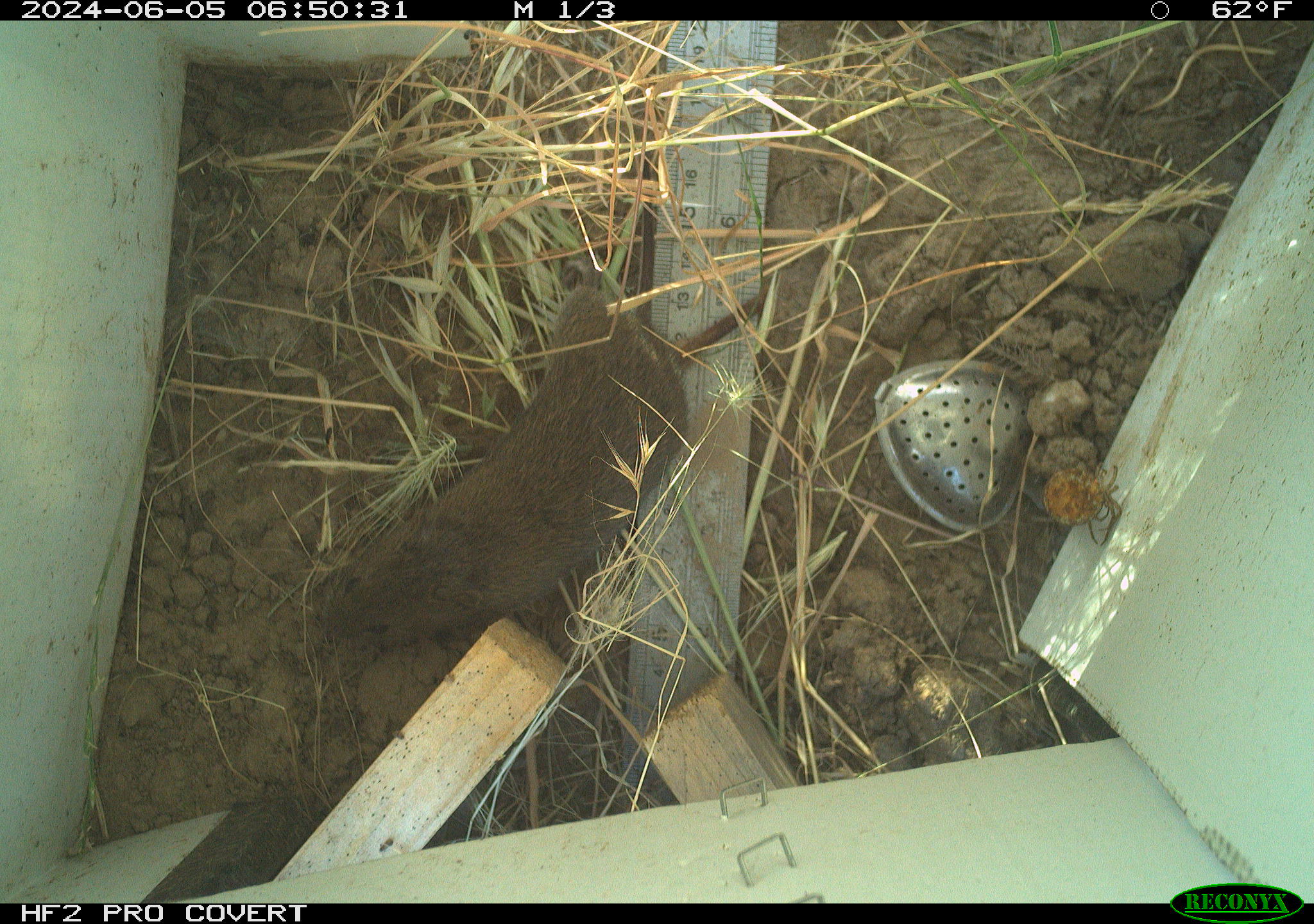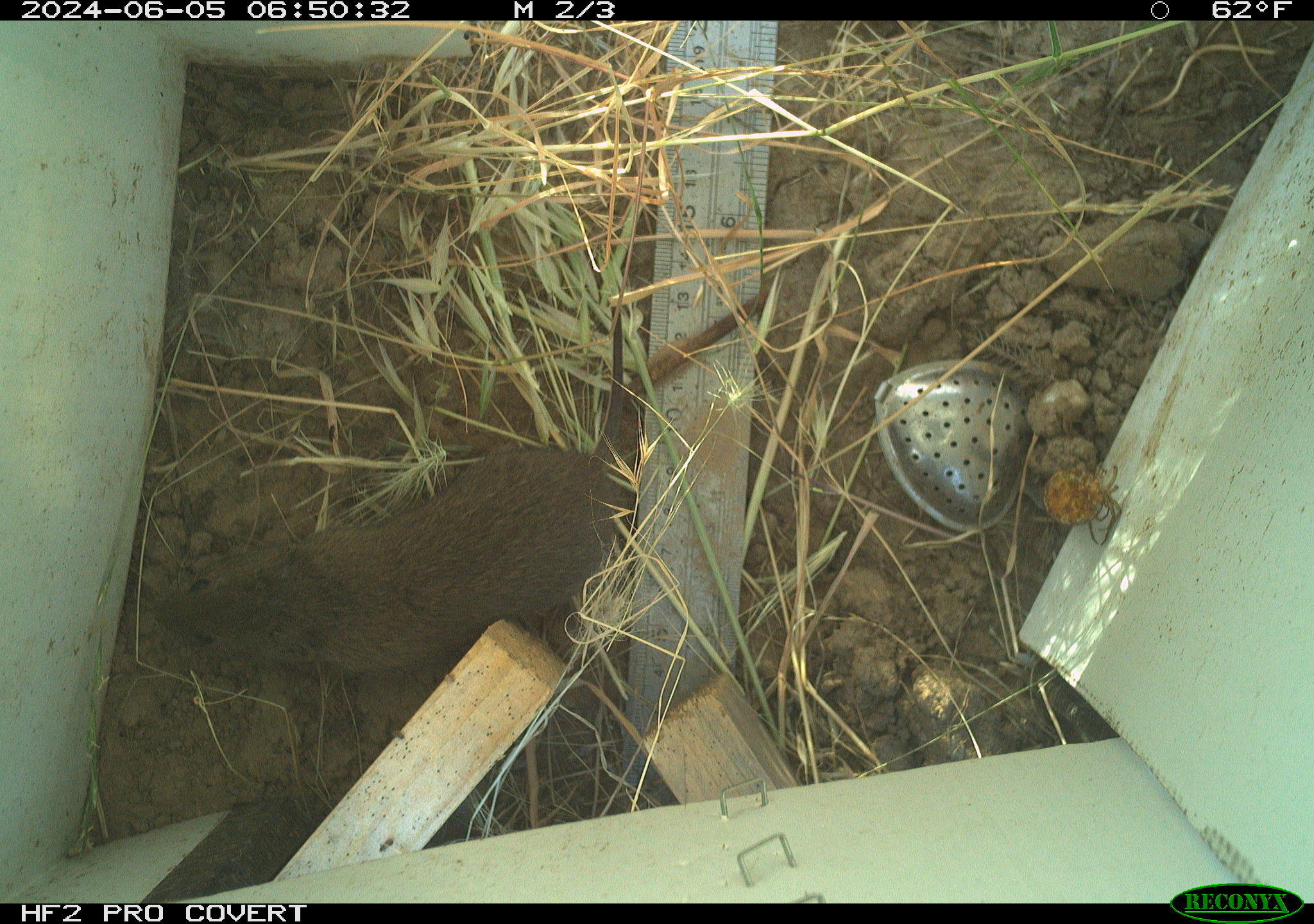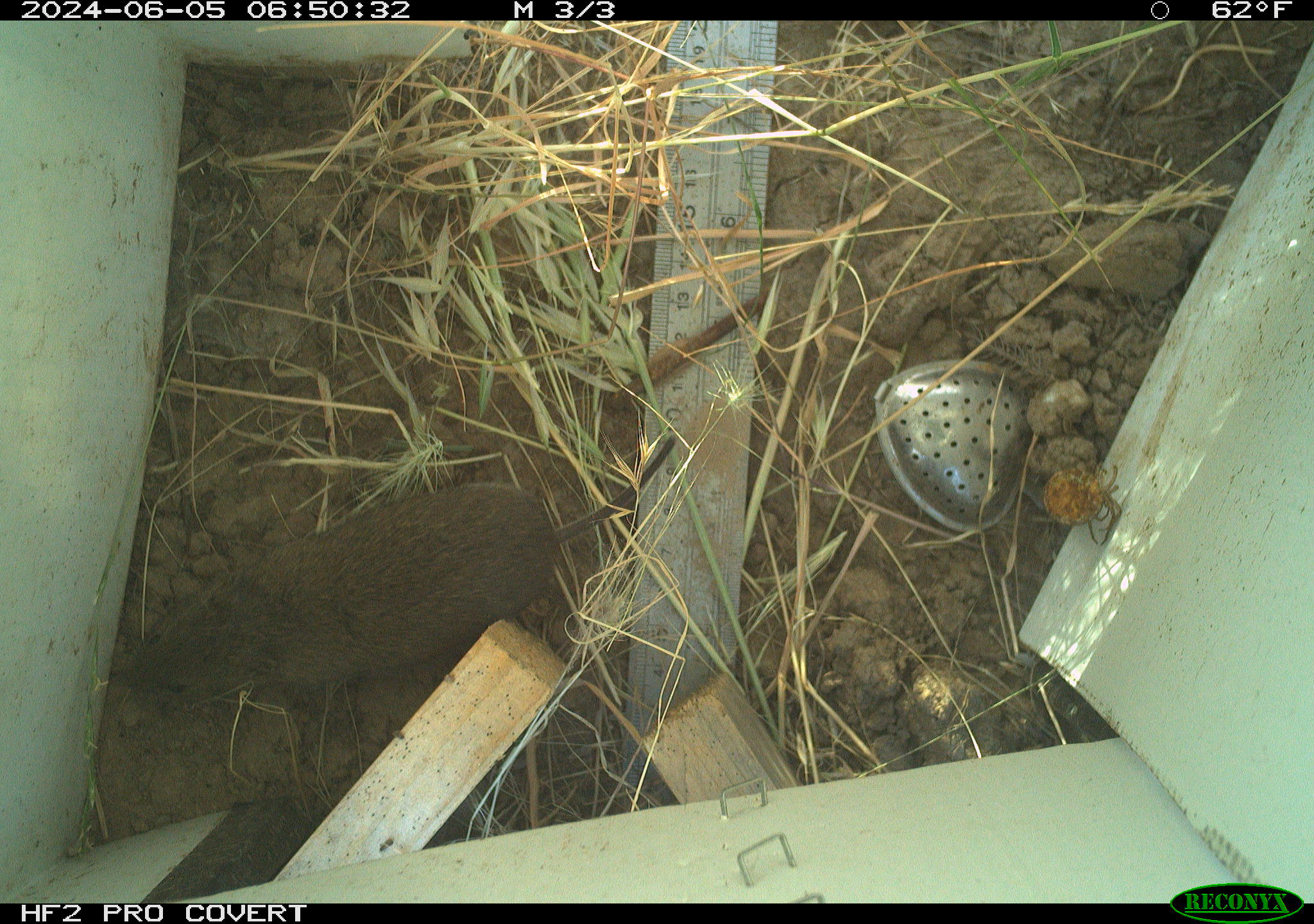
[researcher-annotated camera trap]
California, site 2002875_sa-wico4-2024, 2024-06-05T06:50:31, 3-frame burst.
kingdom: Animalia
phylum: Chordata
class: Mammalia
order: Rodentia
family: Cricetidae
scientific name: Arvicolinae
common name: voles, lemmings, and muskrats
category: arvicolinae subfamily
Arvicolinae subfamily (voles, lemmings, and muskrats) (Arvicolinae).